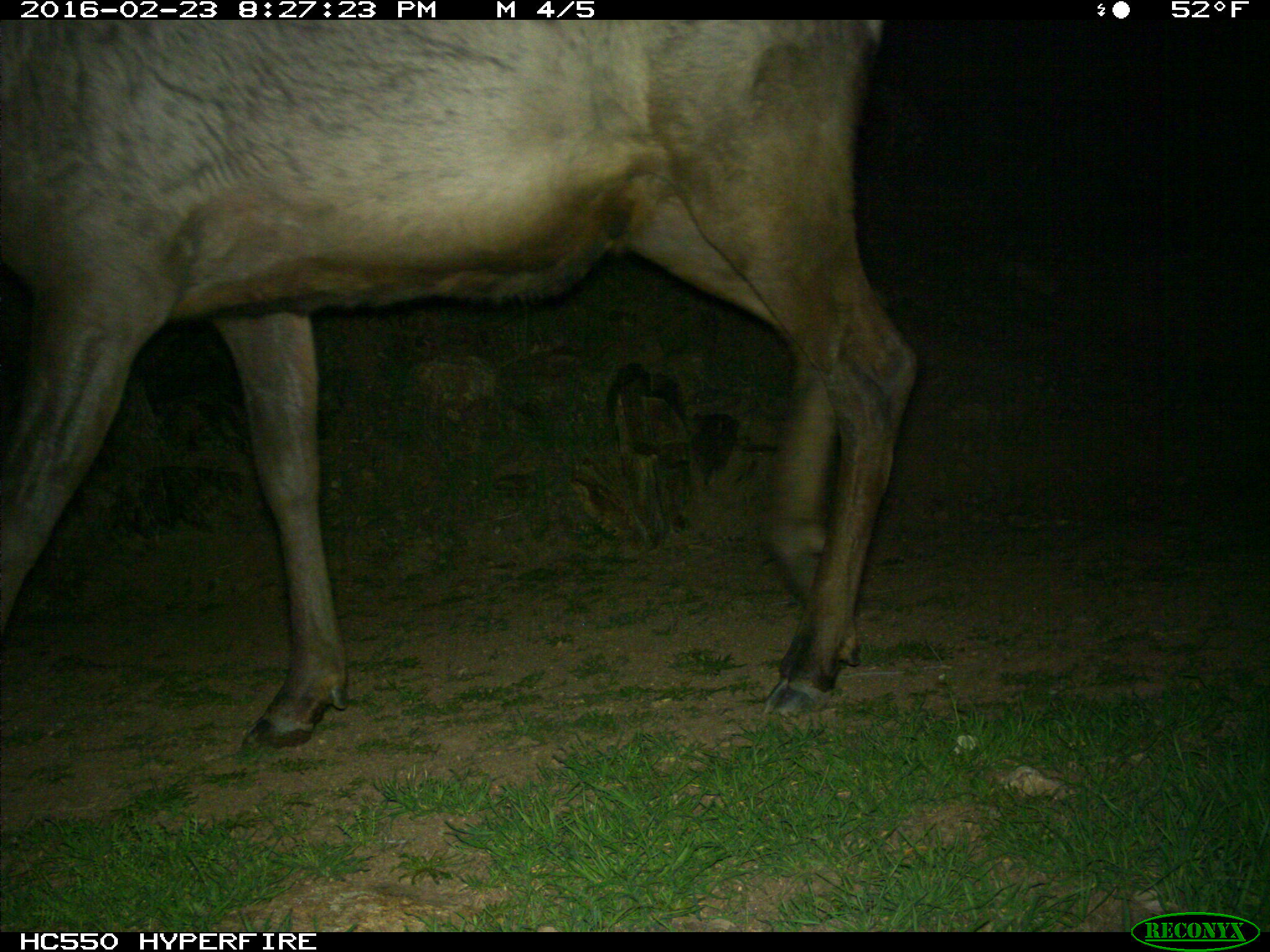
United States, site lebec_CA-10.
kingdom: Animalia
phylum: Chordata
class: Mammalia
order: Artiodactyla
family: Cervidae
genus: Cervus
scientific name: Cervus canadensis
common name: elk